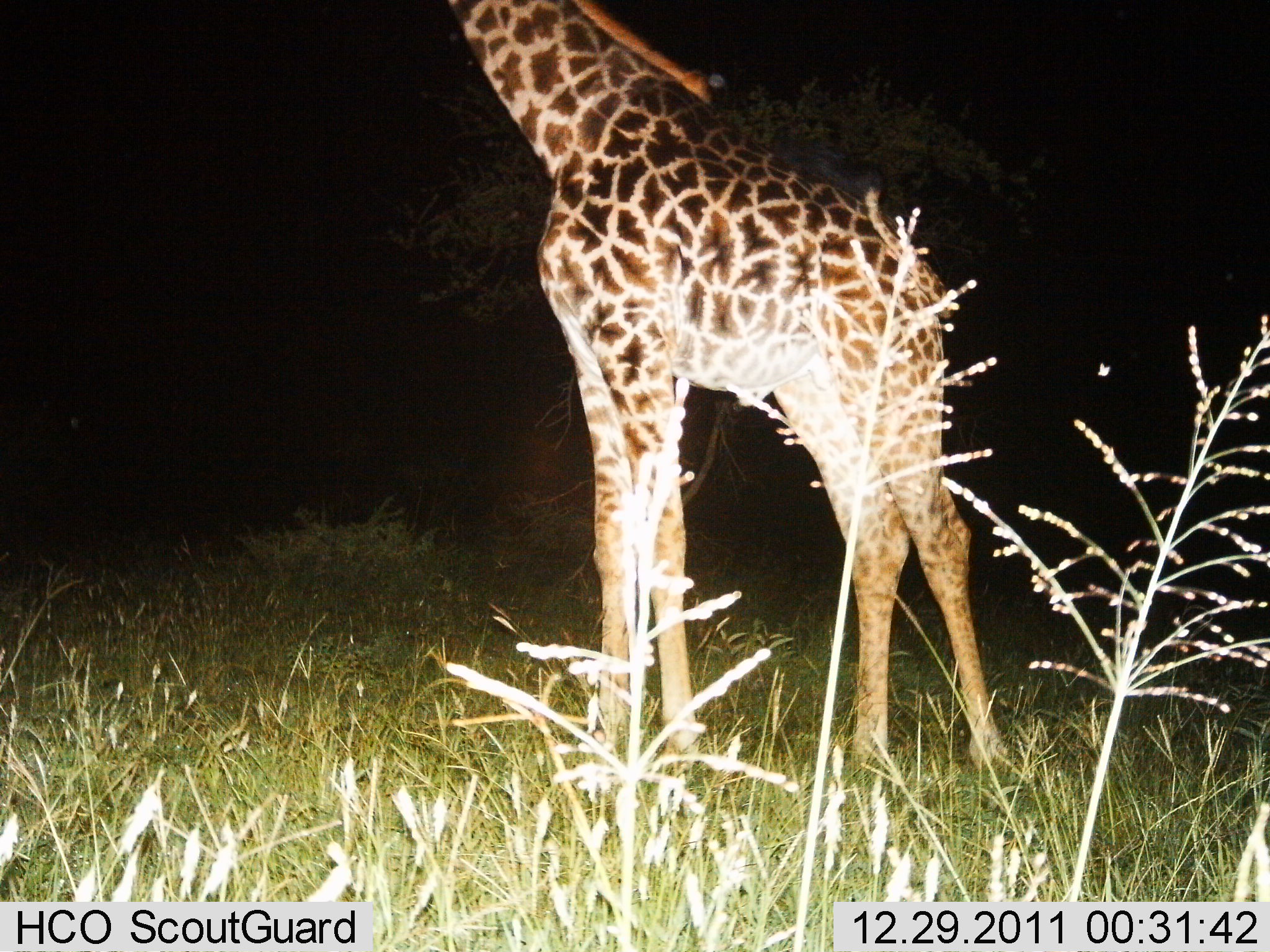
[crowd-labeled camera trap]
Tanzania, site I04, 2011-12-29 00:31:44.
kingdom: Animalia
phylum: Chordata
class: Mammalia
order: Artiodactyla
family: Giraffidae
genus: Giraffa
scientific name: Giraffa camelopardalis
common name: giraffe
Giraffe (Giraffa camelopardalis), count 1. Behavior (volunteer vote fractions): standing 85%, resting 0%, moving 8%, interacting 0%. Young present (vote fraction): 0%. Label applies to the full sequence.